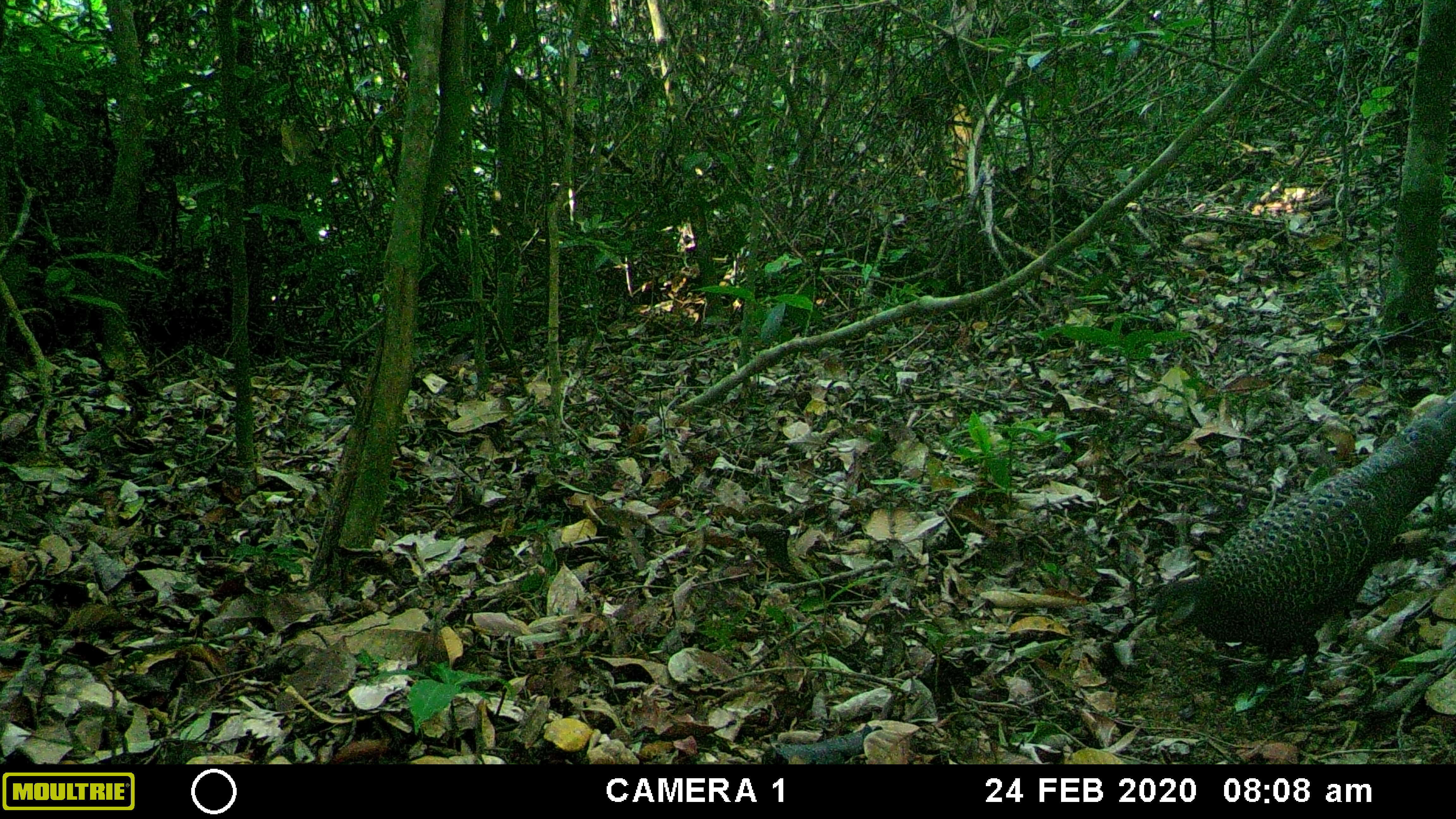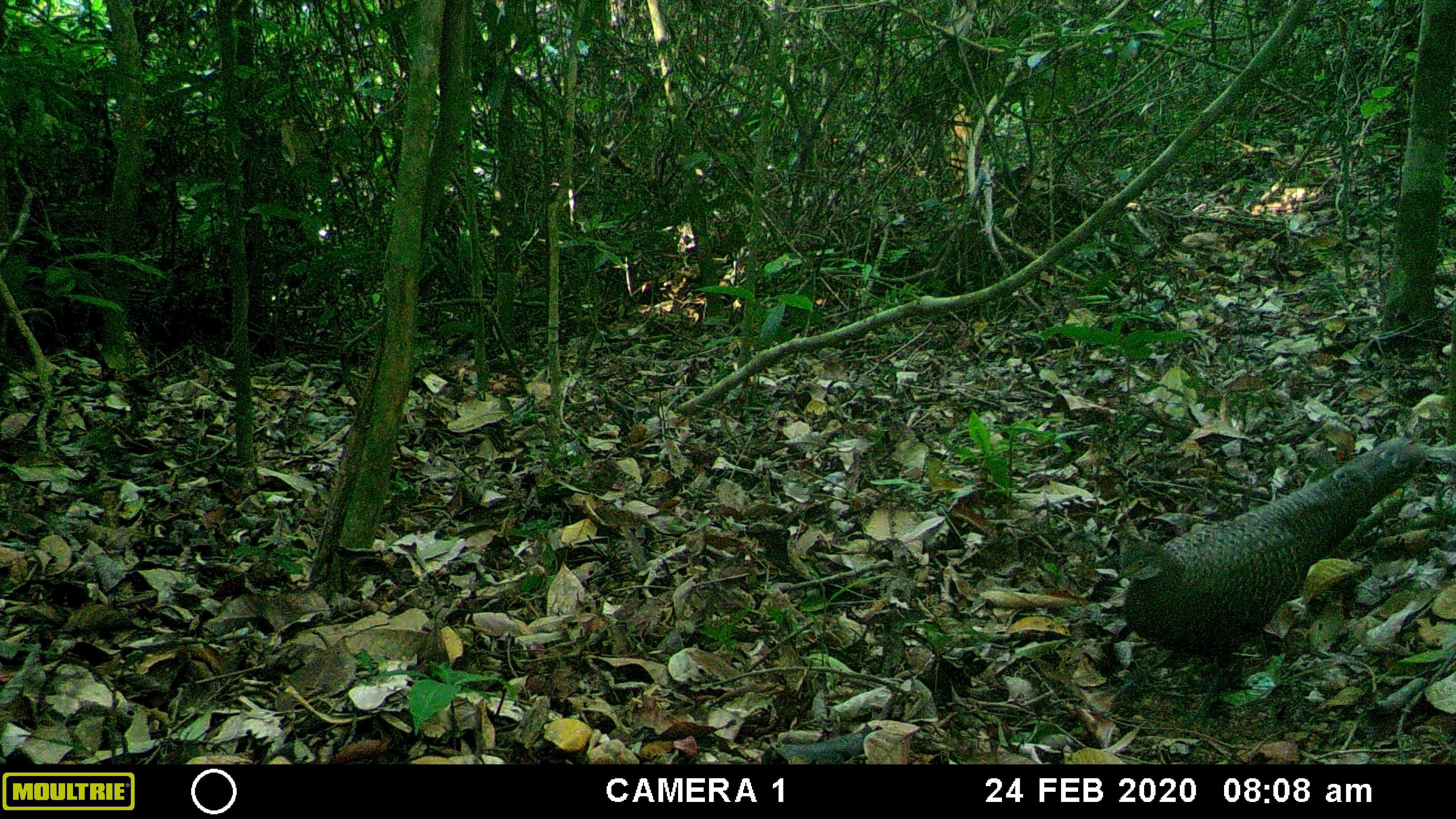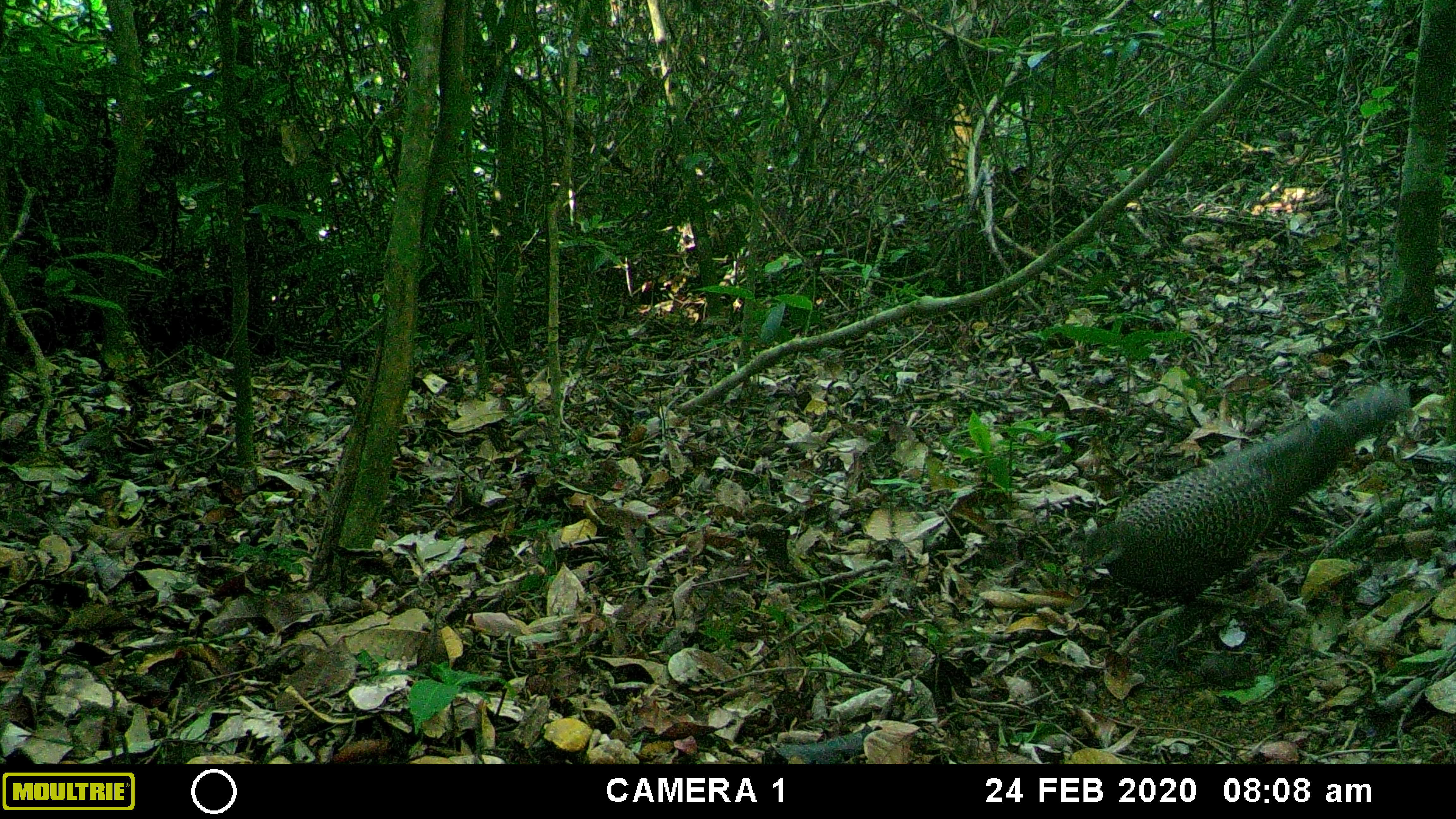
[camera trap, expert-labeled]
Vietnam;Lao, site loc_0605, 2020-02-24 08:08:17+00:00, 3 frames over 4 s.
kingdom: Animalia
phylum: Chordata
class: Aves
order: Galliformes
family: Phasianidae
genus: Polyplectron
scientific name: Polyplectron bicalcaratum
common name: gray peacock-pheasant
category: grey peacock pheasant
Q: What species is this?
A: Grey peacock pheasant (gray peacock-pheasant) (Polyplectron bicalcaratum).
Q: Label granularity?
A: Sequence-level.